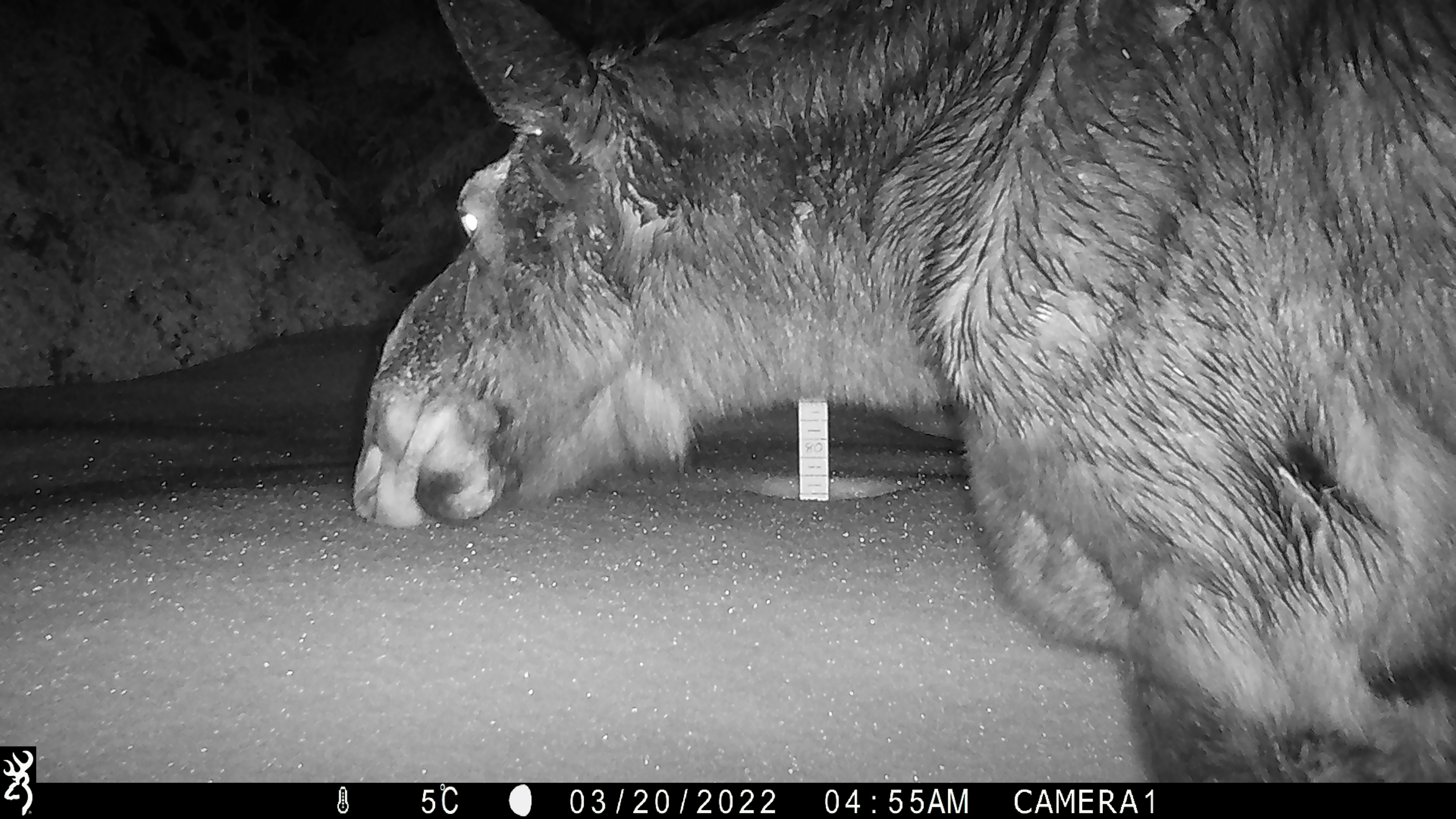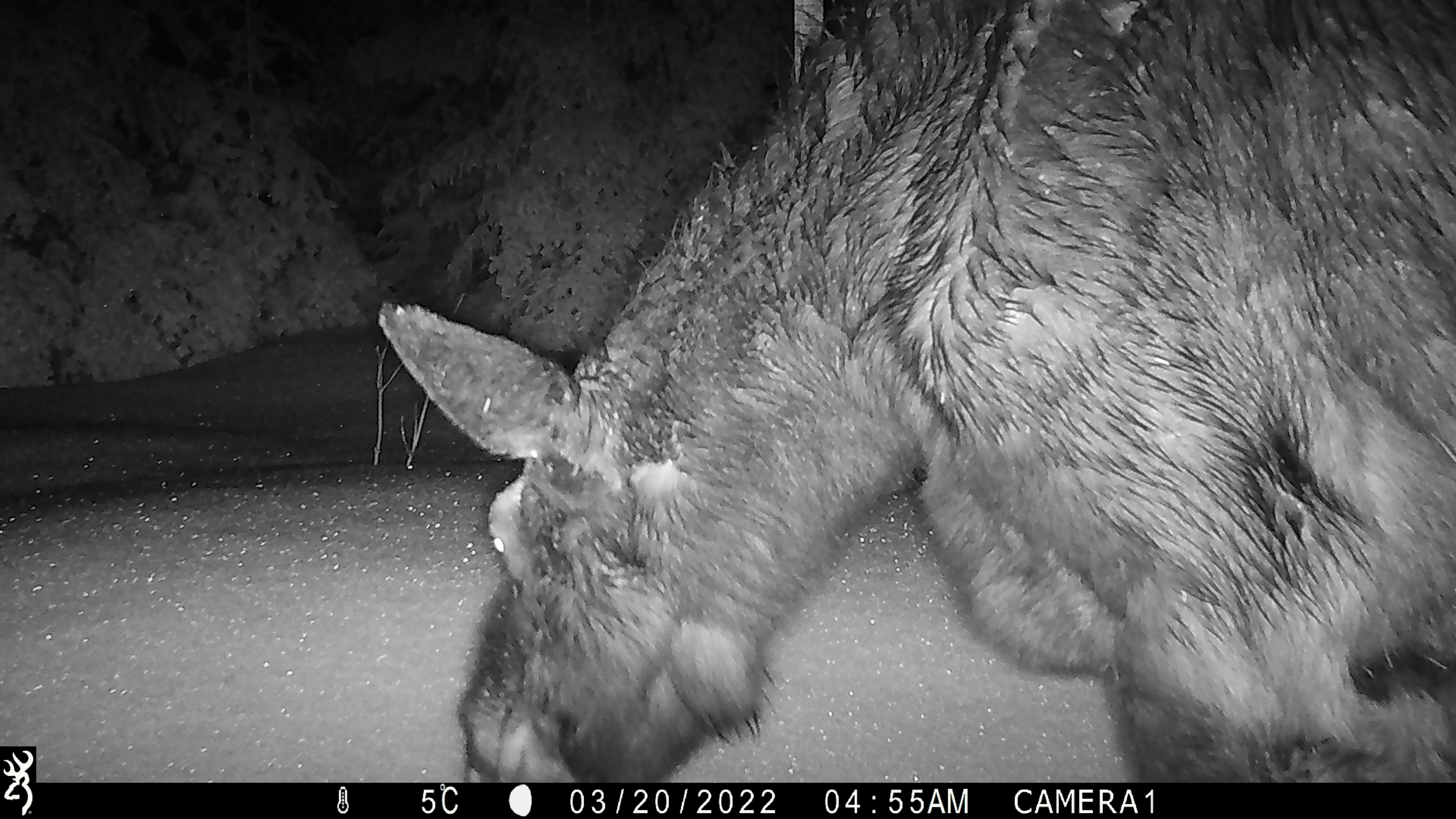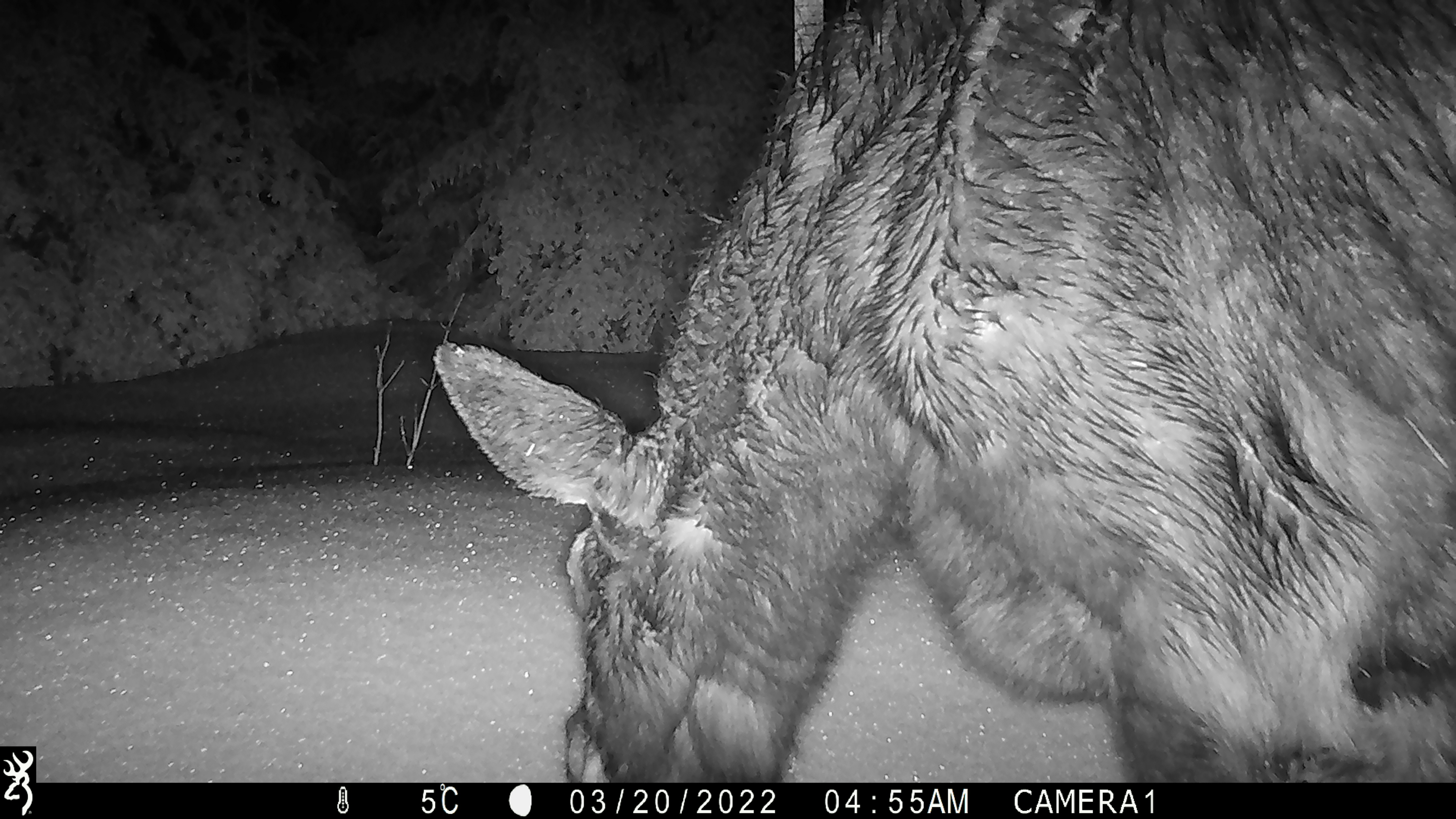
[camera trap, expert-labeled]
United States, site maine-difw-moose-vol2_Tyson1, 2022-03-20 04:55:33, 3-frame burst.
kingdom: Animalia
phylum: Chordata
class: Mammalia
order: Artiodactyla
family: Cervidae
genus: Alces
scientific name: Alces alces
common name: moose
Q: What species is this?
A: Moose (Alces alces).